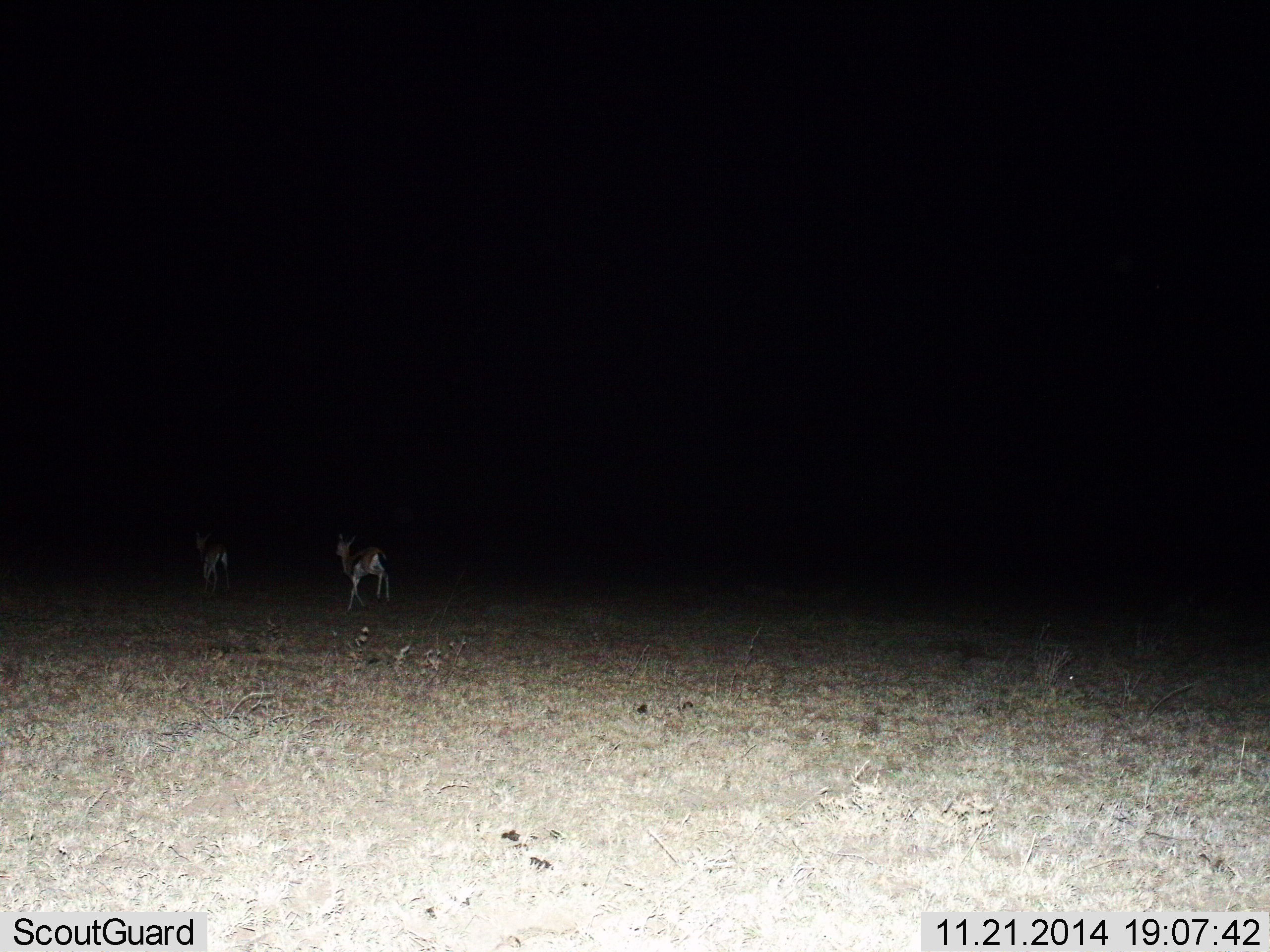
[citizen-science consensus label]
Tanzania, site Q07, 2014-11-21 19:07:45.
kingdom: Animalia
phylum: Chordata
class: Mammalia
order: Artiodactyla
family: Bovidae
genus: Eudorcas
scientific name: Eudorcas thomsonii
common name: thomson's gazelle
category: gazellethomsons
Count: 2.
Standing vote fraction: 30%.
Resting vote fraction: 0%.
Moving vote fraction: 70%.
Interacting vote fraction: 0%.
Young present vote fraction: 0%.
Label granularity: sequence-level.